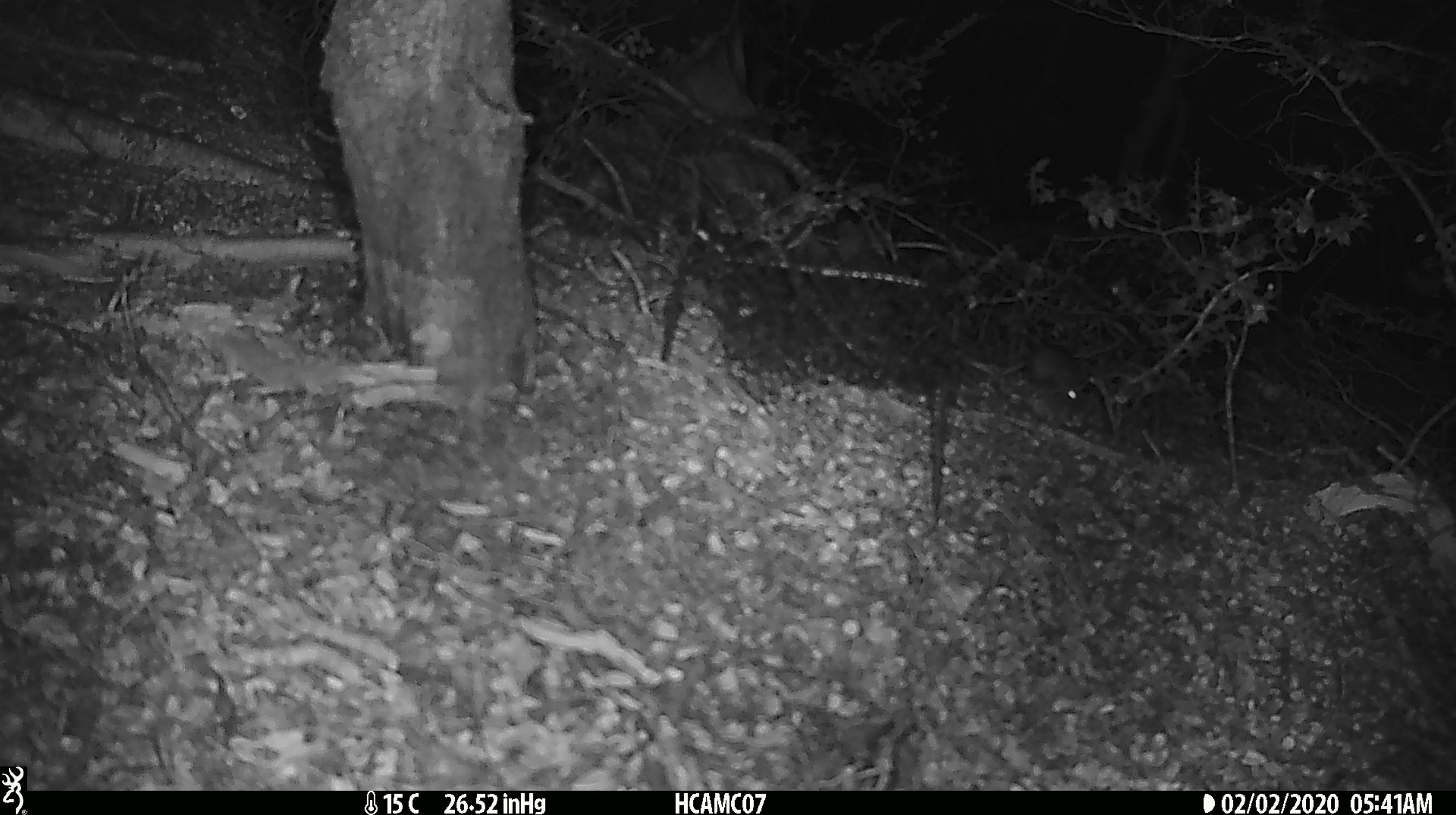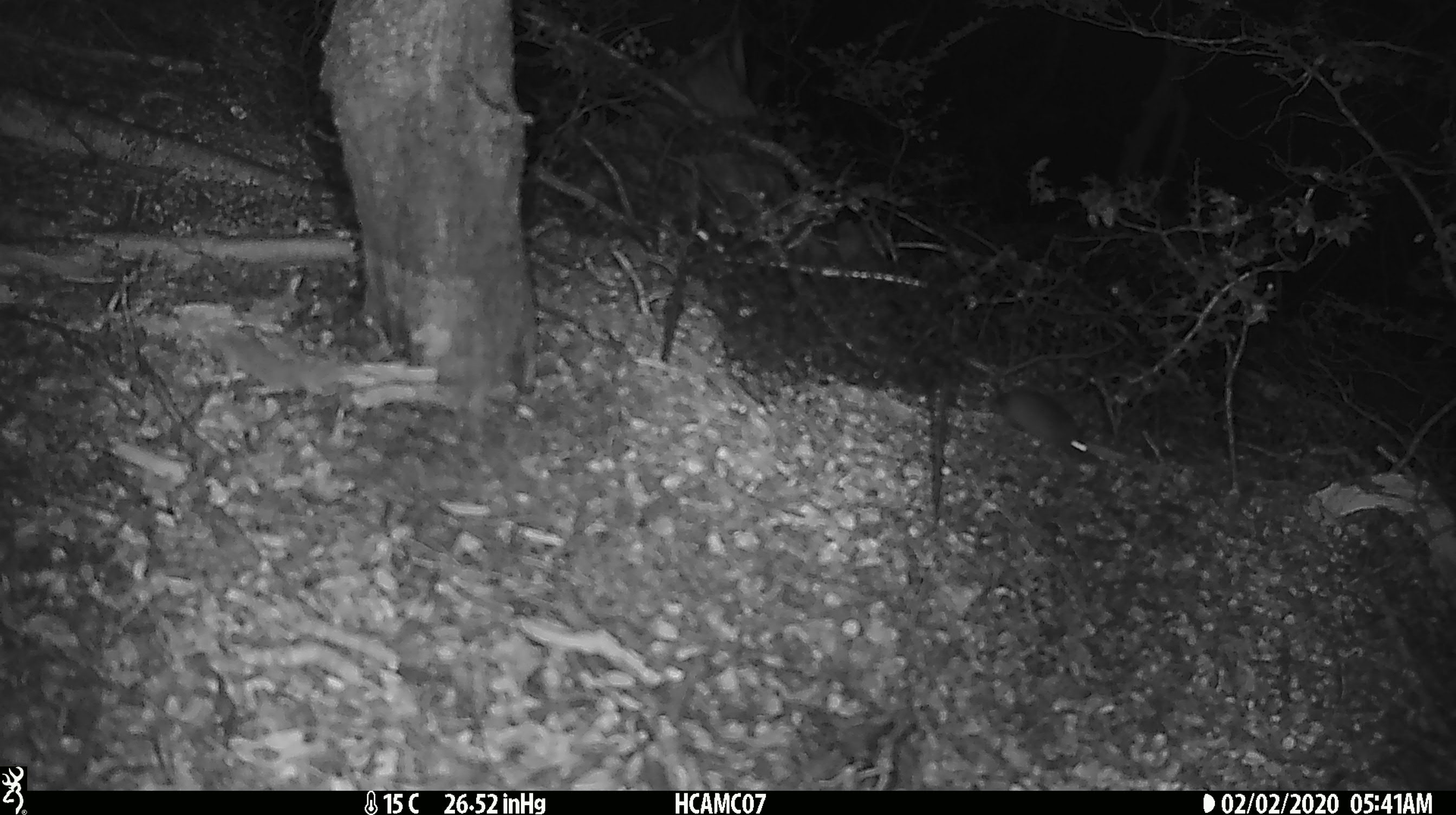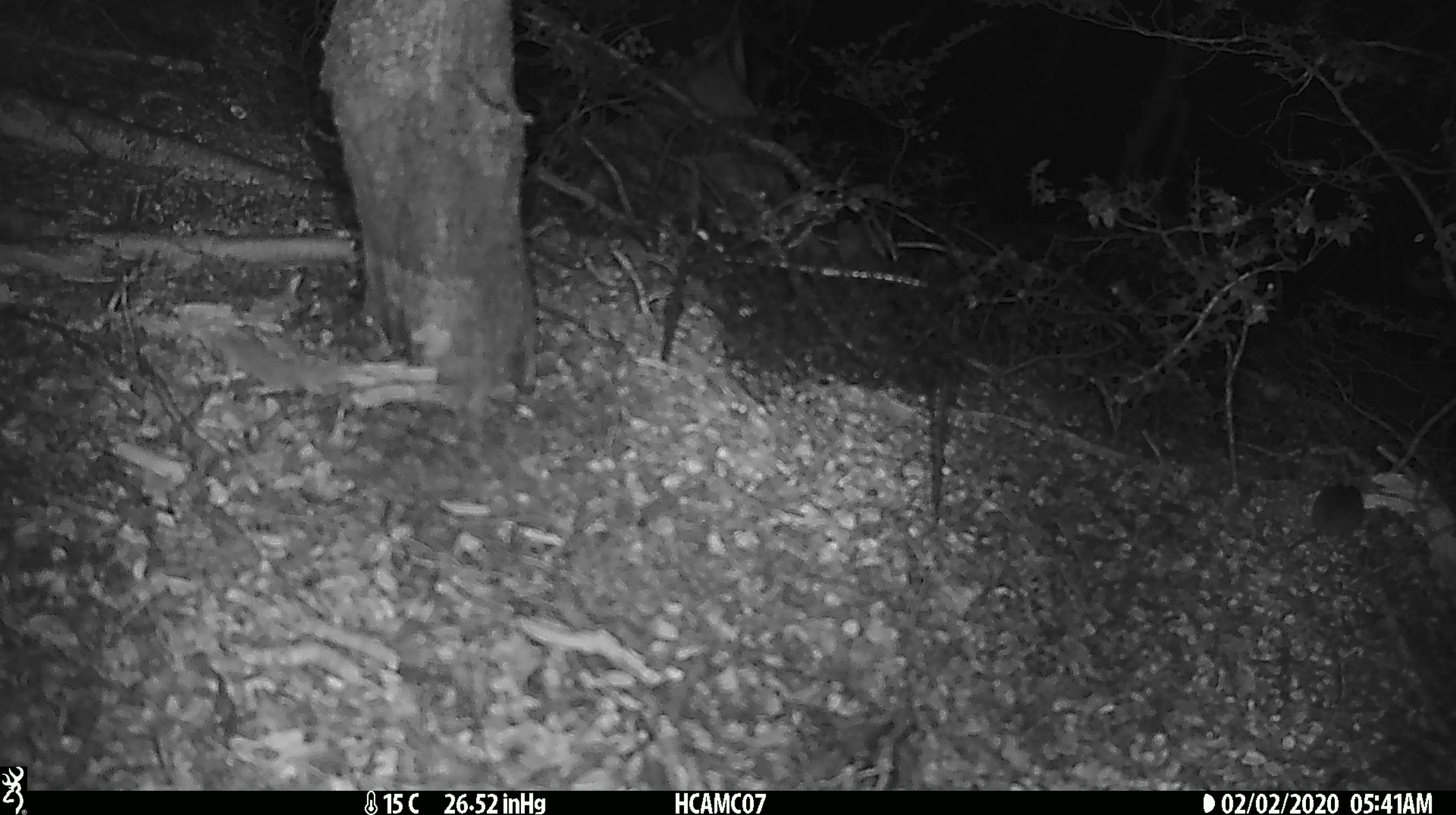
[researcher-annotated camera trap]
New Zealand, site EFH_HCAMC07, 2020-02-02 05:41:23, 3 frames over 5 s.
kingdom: Animalia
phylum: Chordata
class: Mammalia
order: Rodentia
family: Muridae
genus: Mus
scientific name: Mus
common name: mouse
Mouse (Mus).